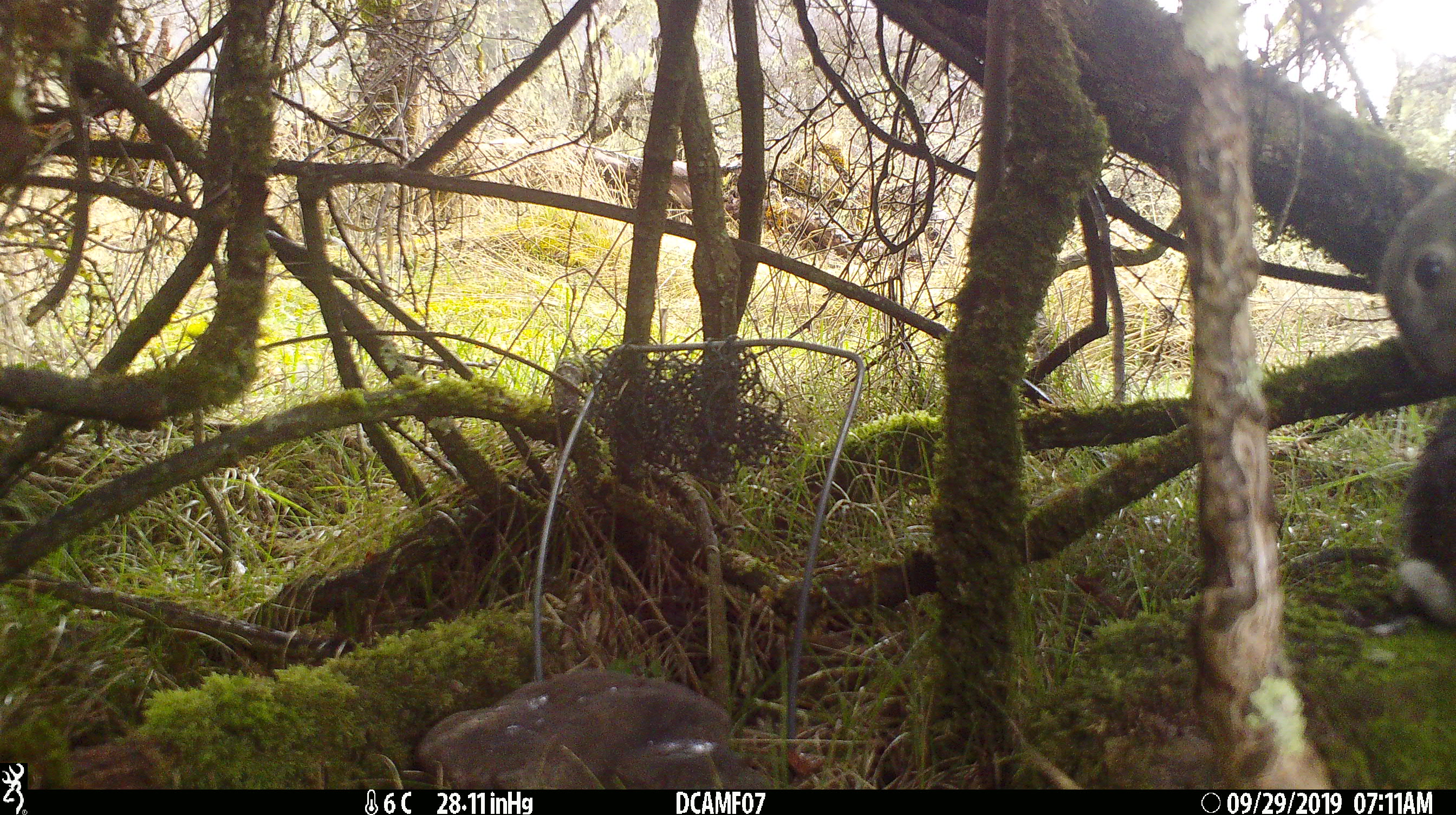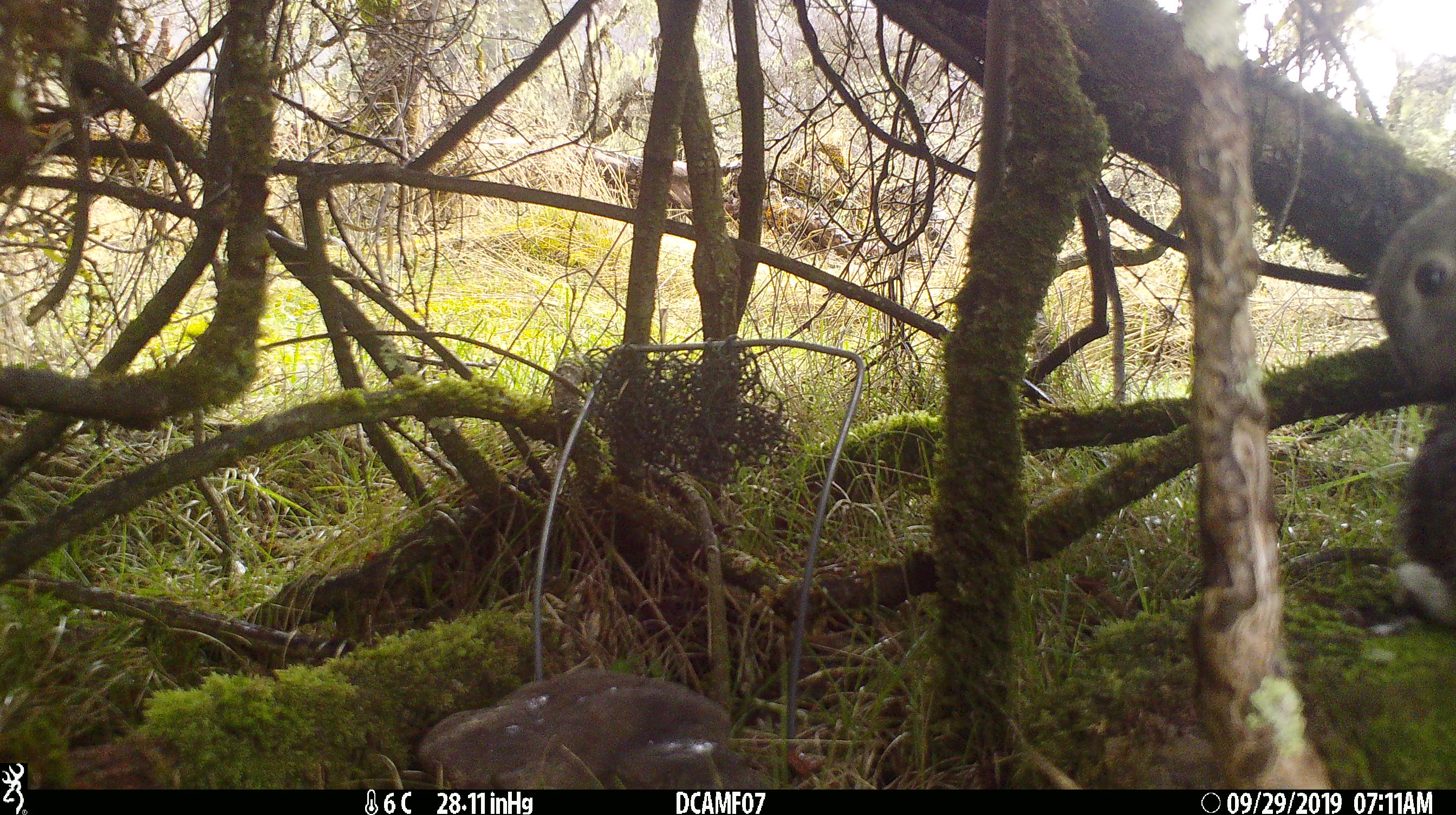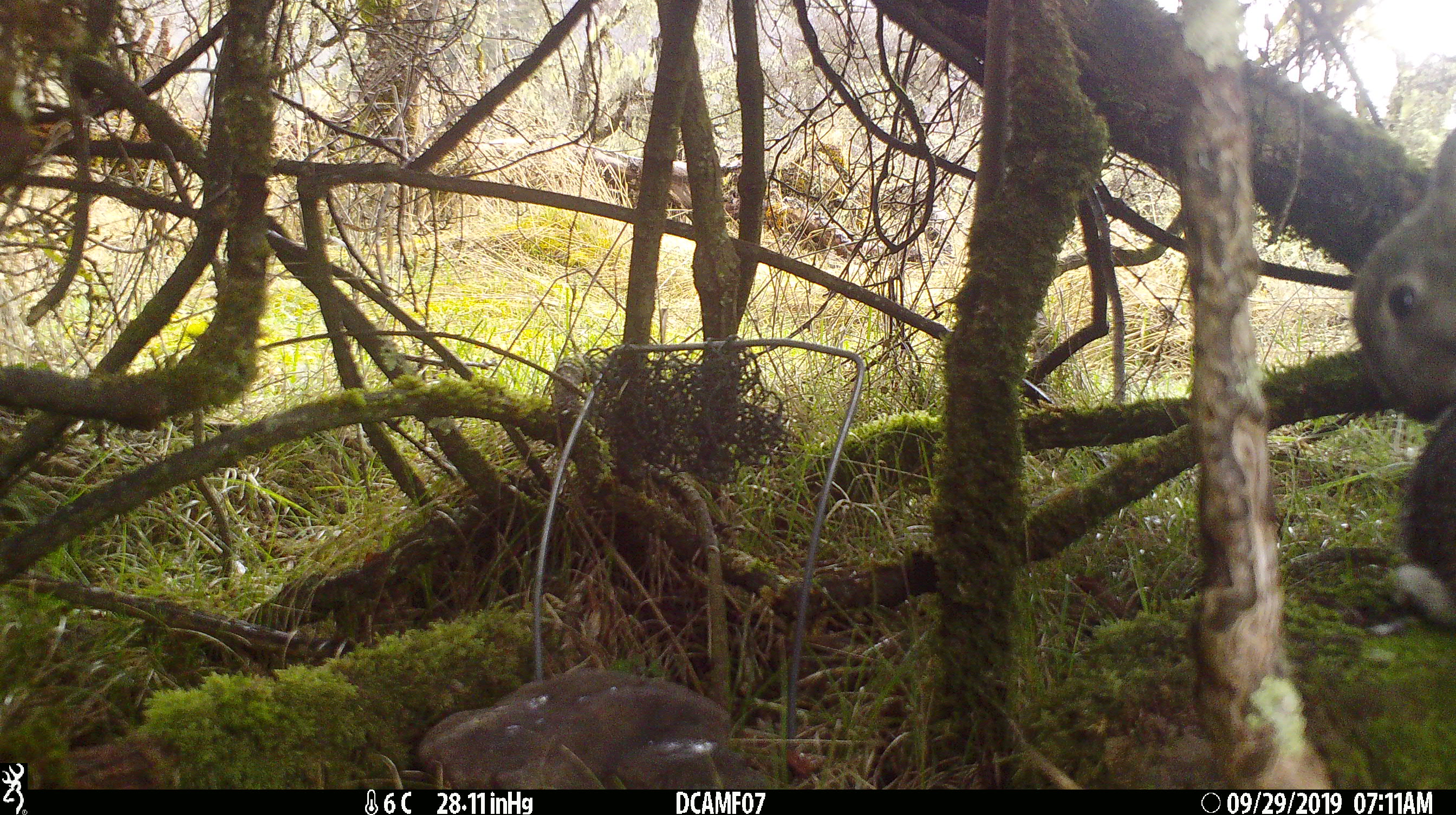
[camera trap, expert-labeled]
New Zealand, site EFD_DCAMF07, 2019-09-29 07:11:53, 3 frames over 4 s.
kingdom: Animalia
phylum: Chordata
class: Mammalia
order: Lagomorpha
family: Leporidae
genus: Oryctolagus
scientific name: Oryctolagus cuniculus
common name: european rabbit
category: rabbit